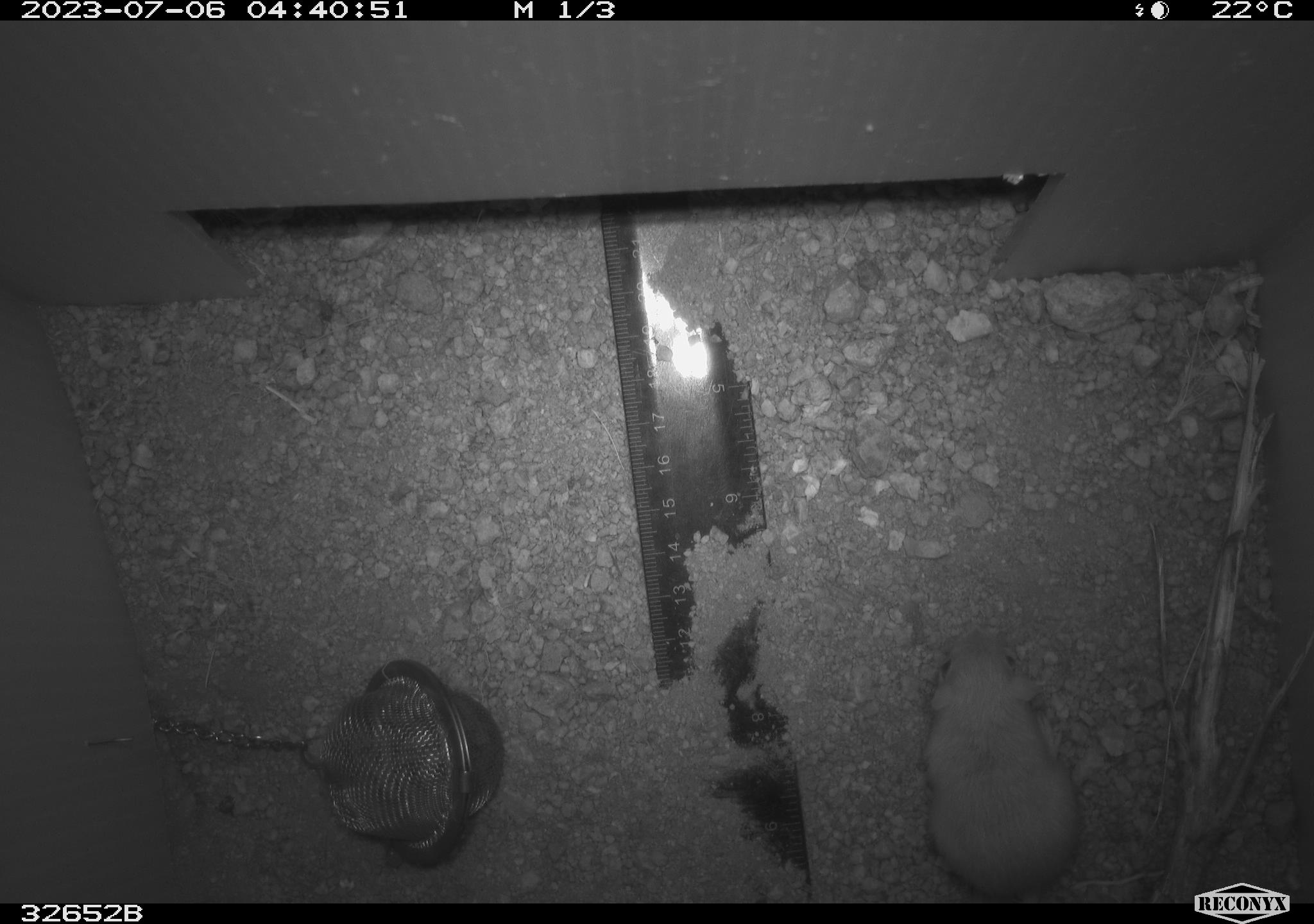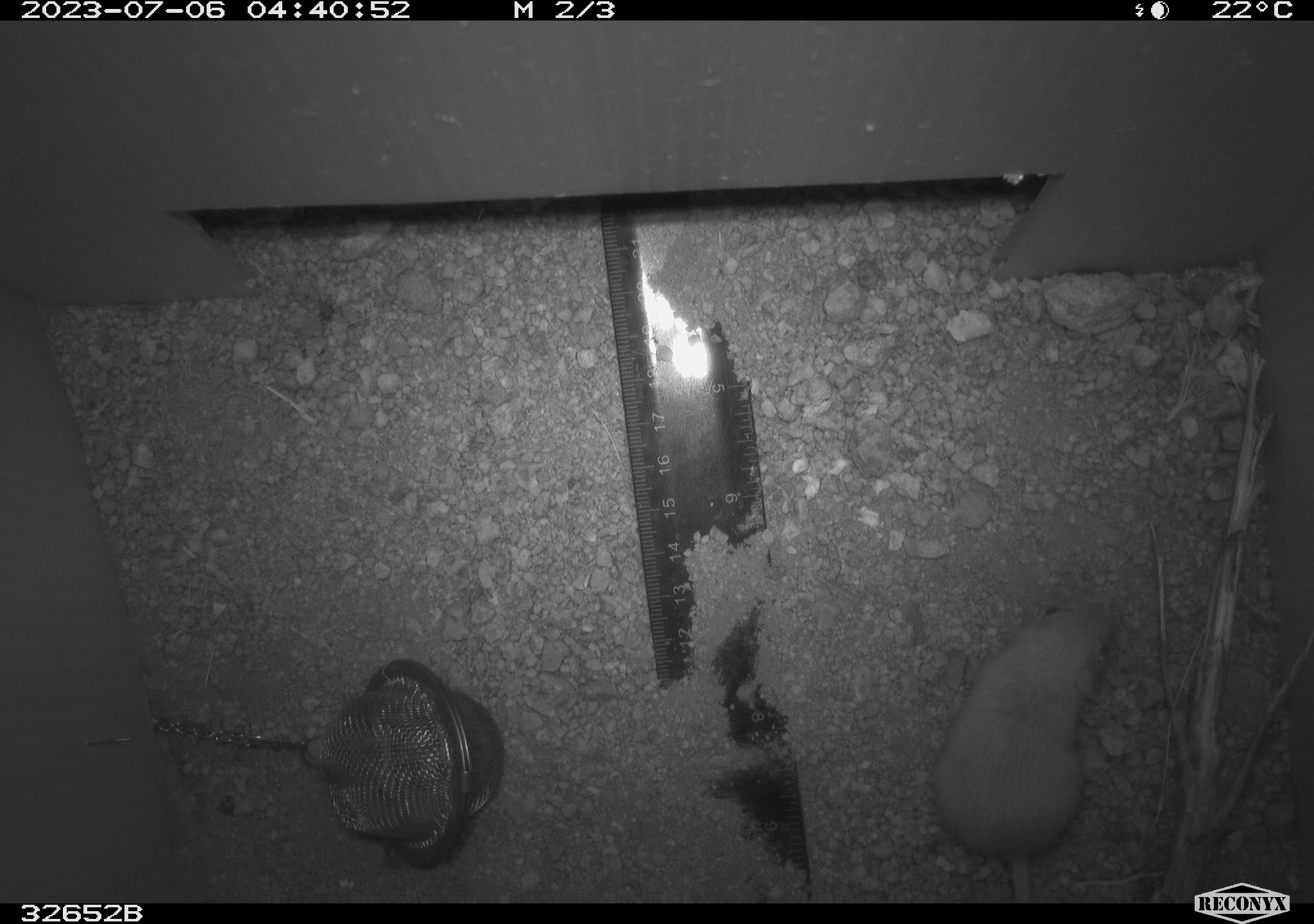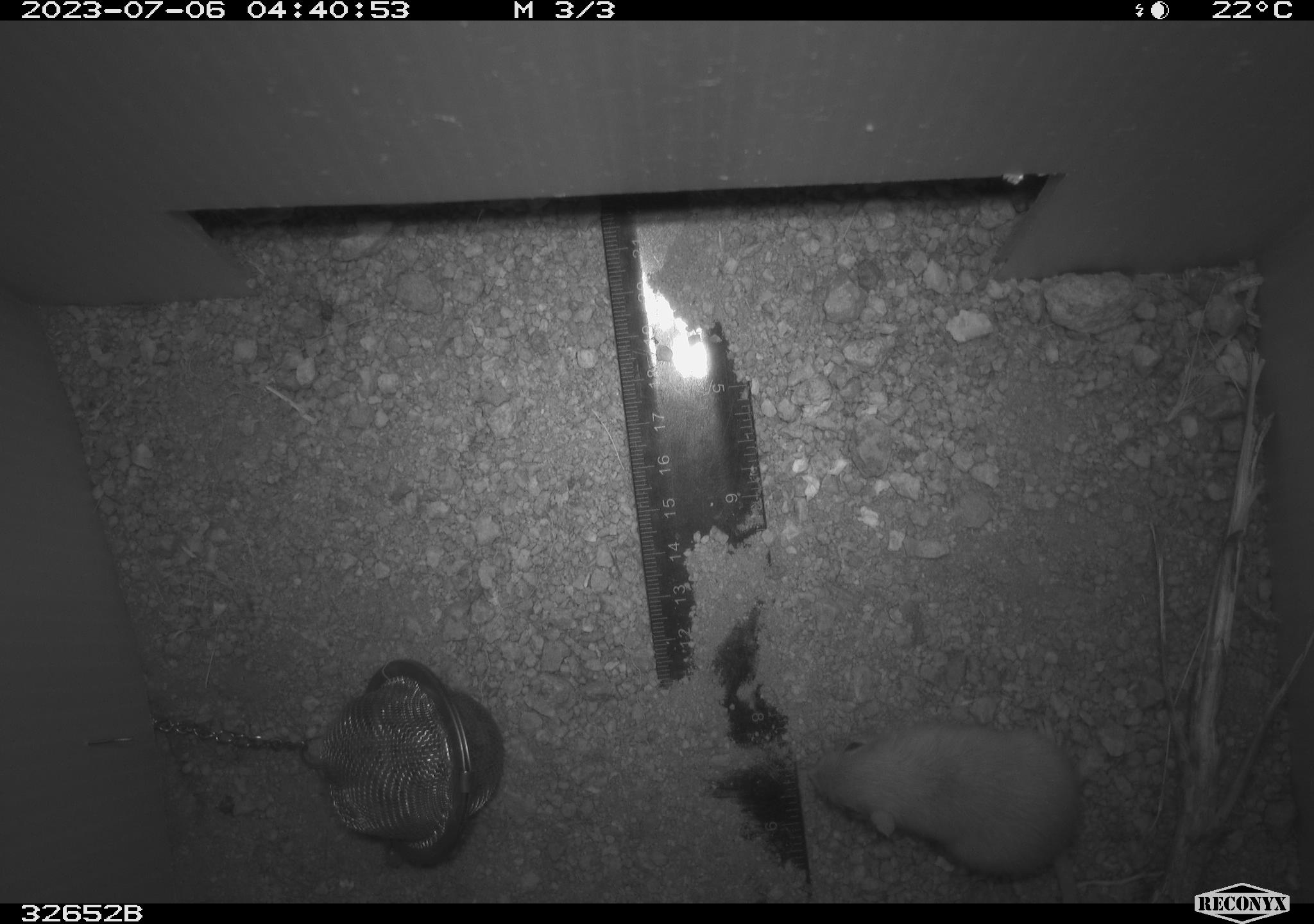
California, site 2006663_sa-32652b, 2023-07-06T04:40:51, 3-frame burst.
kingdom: Animalia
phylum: Chordata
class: Mammalia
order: Rodentia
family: Heteromyidae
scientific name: Heteromyidae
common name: kangaroo rats and pocket mice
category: heteromyidae family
Heteromyidae family (kangaroo rats and pocket mice) (Heteromyidae).